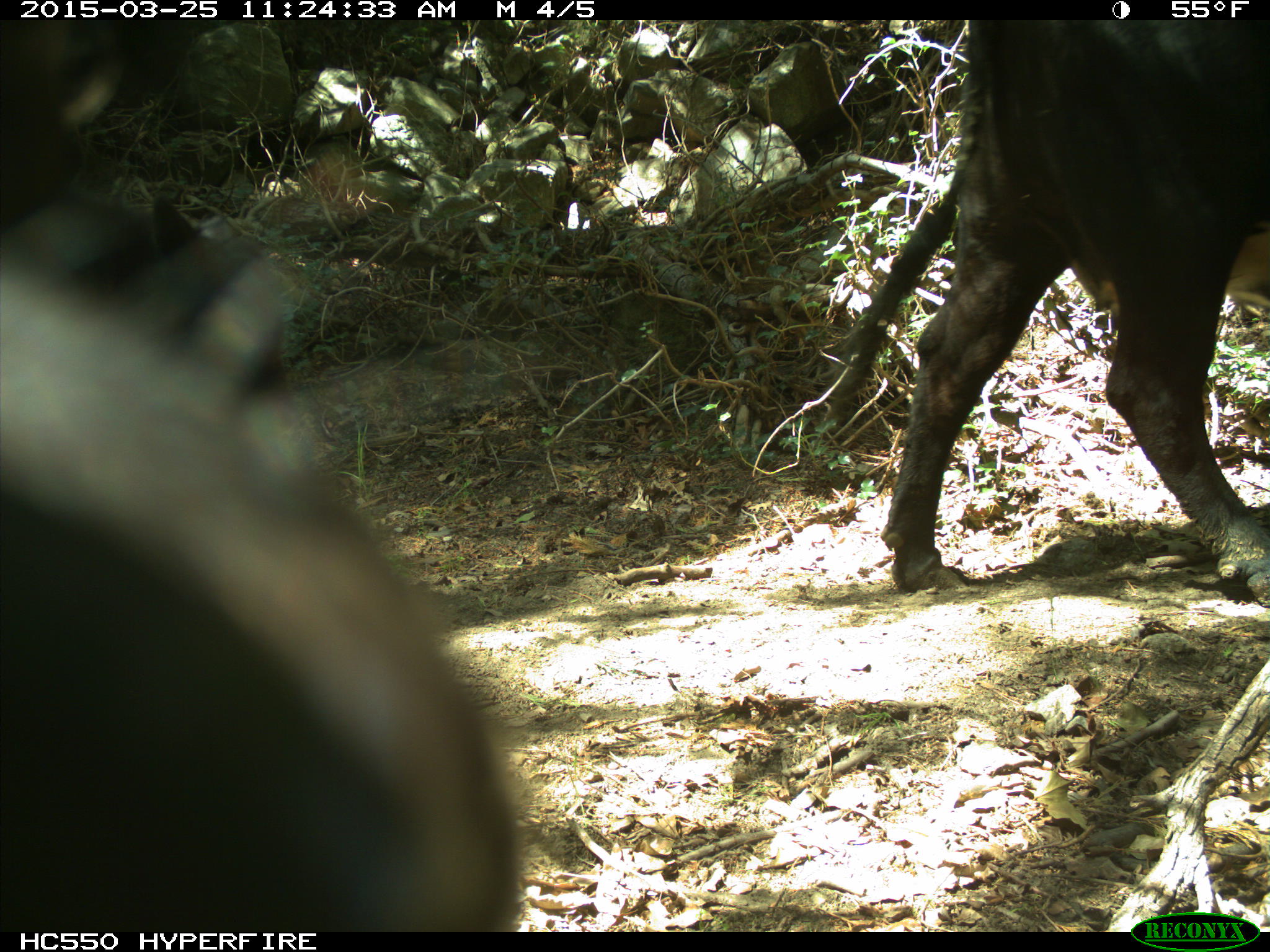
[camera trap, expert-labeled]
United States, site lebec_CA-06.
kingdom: Animalia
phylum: Chordata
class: Mammalia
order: Artiodactyla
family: Bovidae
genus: Bos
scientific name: Bos taurus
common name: domestic cow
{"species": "Bos taurus (domestic cow)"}